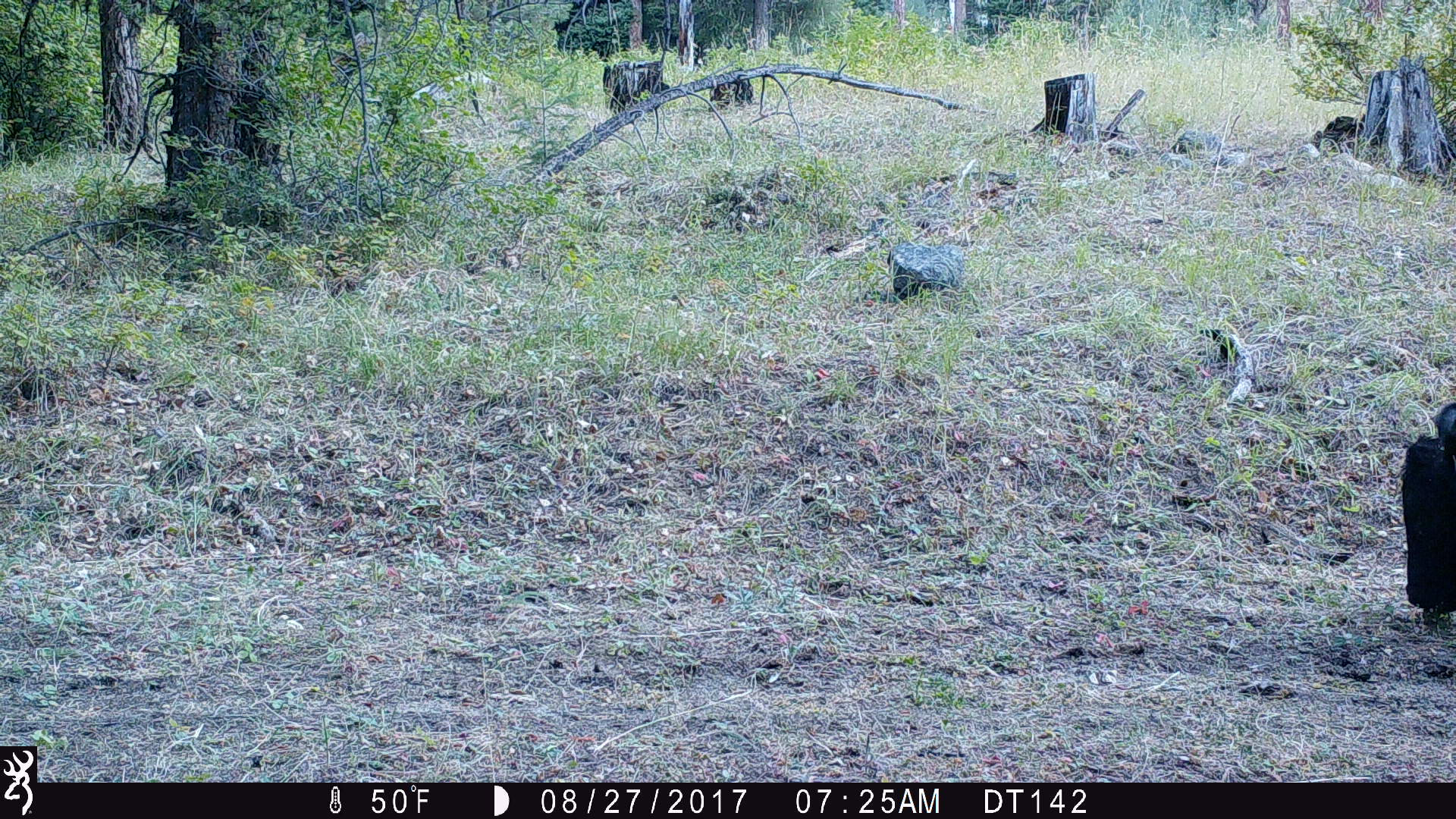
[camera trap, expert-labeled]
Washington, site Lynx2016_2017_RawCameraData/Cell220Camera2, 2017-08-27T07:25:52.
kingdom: Animalia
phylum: Chordata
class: Mammalia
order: Artiodactyla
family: Bovidae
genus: Bos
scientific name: Bos taurus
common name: domestic cattle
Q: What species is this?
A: Domestic cattle (Bos taurus).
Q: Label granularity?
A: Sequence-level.